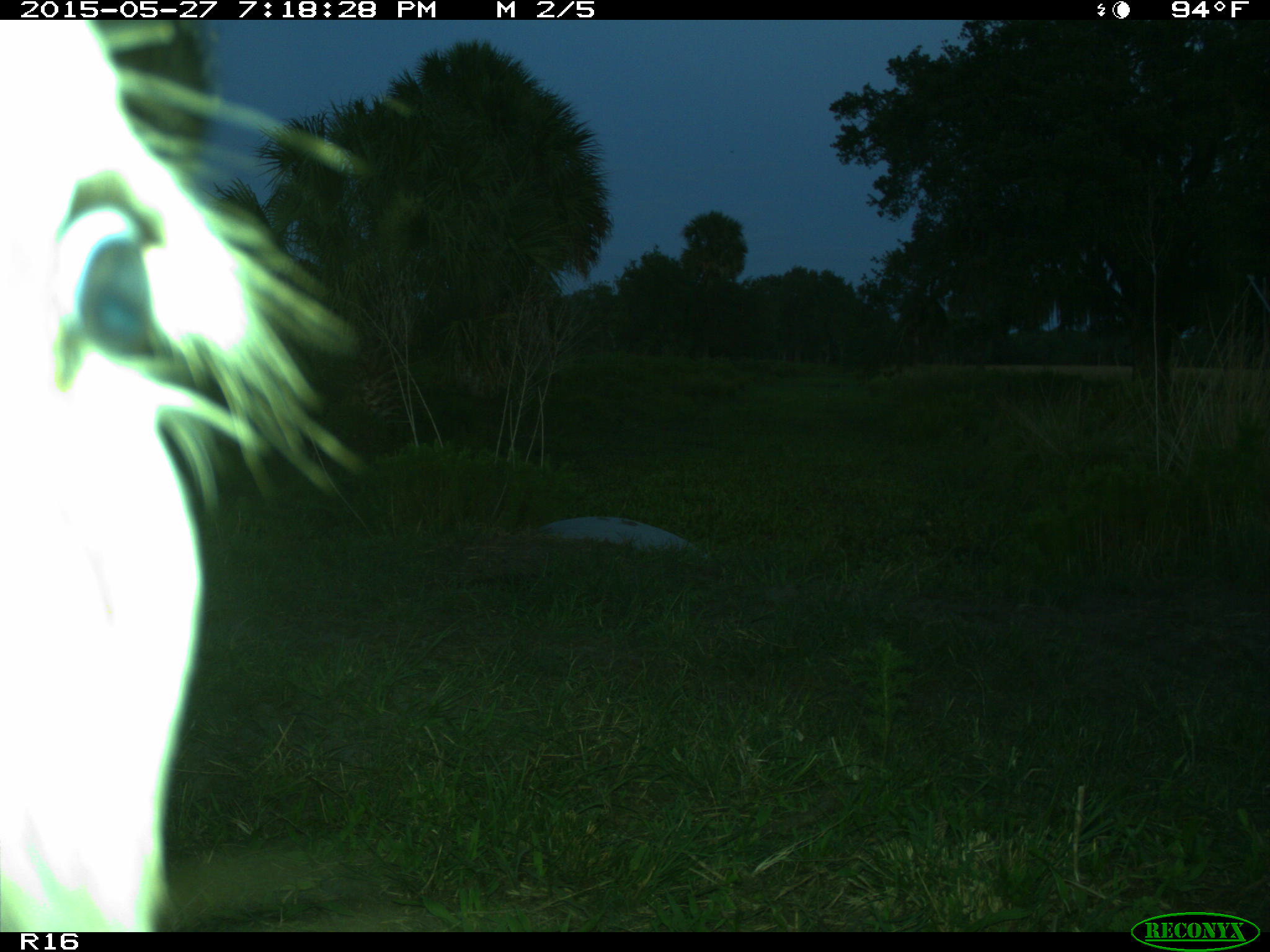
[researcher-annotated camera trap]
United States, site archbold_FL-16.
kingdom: Animalia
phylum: Chordata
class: Mammalia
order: Artiodactyla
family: Bovidae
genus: Bos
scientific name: Bos taurus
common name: domestic cow